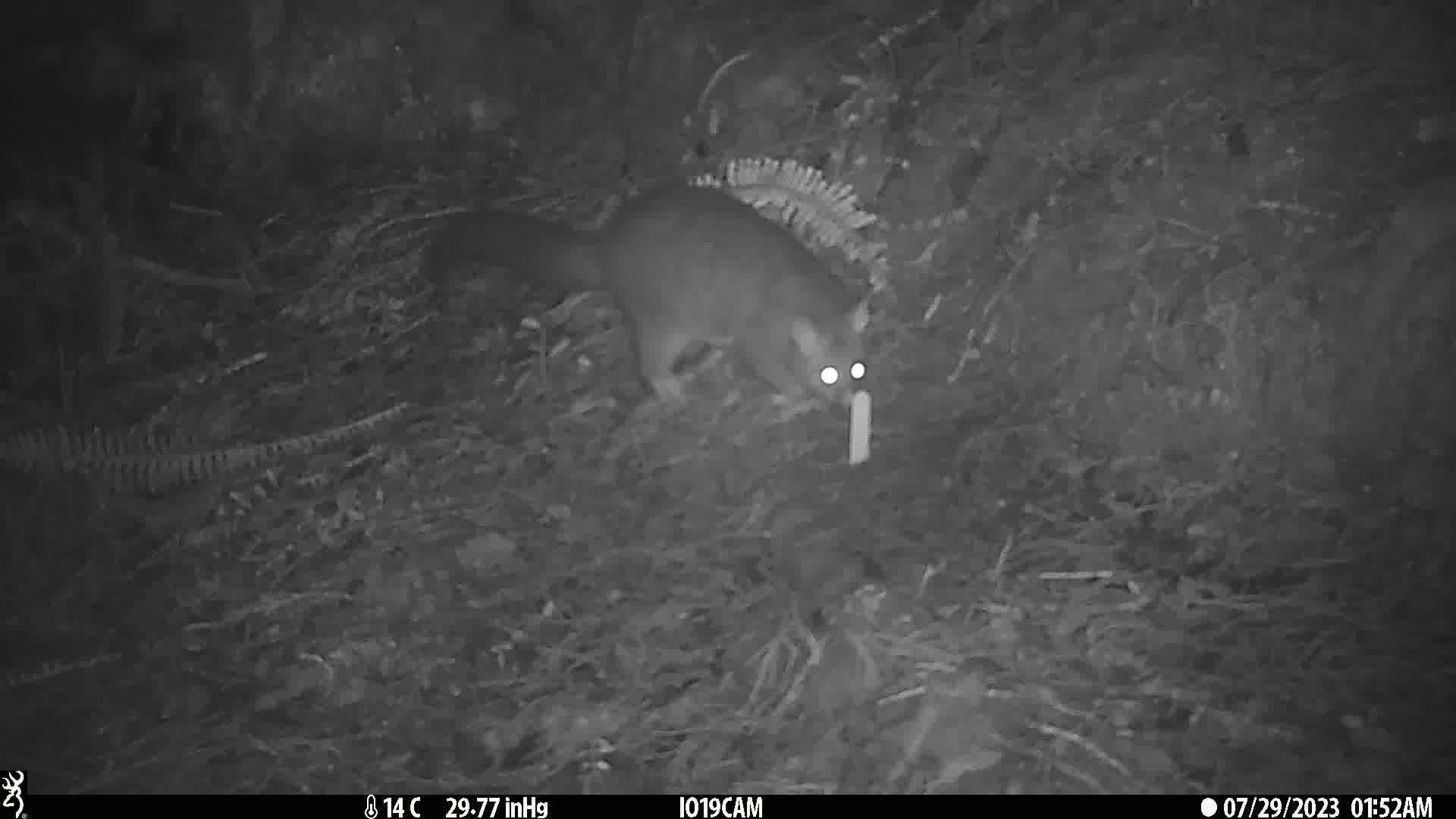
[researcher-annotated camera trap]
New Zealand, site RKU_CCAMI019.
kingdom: Animalia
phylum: Chordata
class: Mammalia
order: Diprotodontia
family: Phalangeridae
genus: Trichosurus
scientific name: Trichosurus vulpecula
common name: common brushtail possum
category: possum